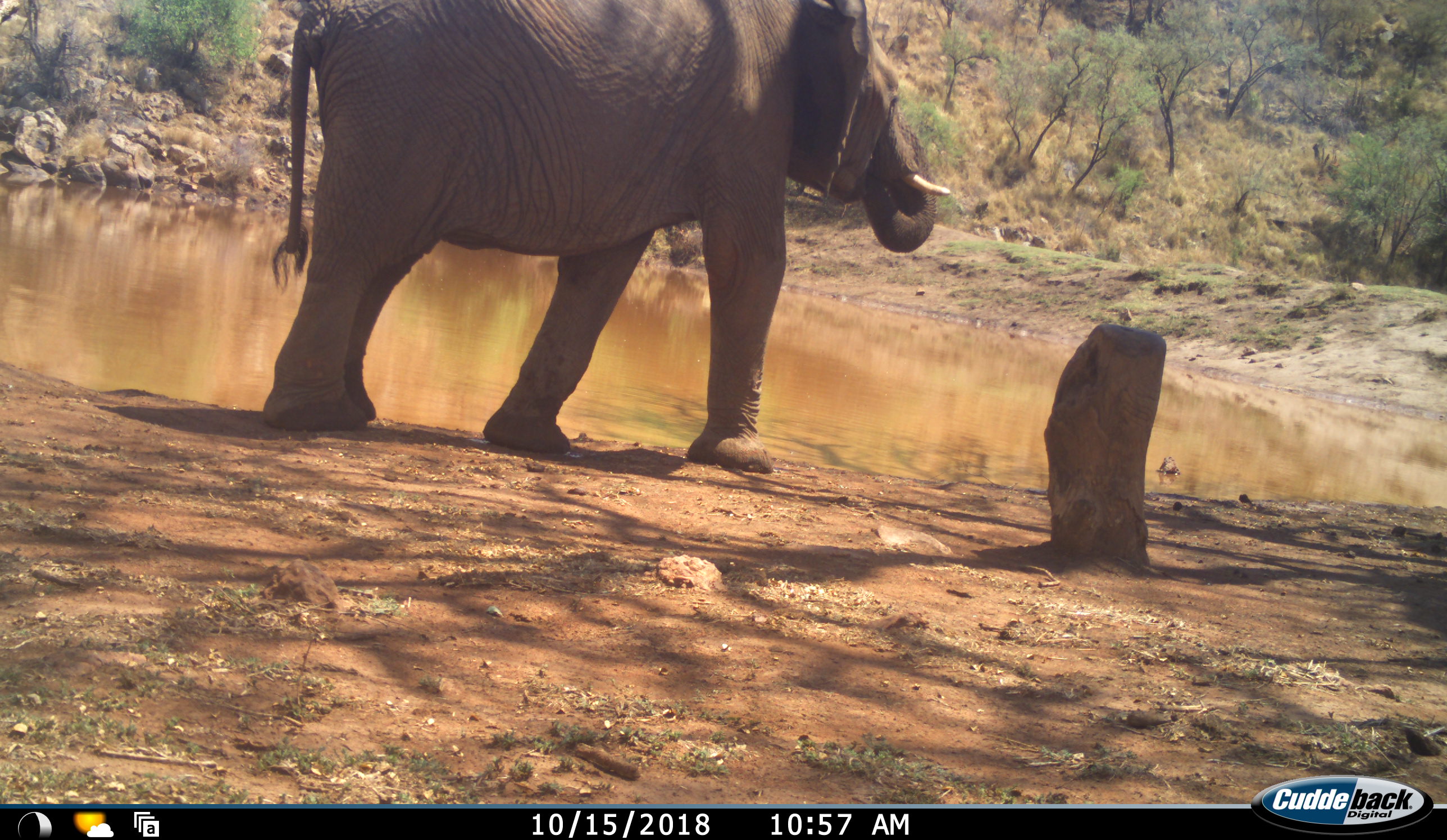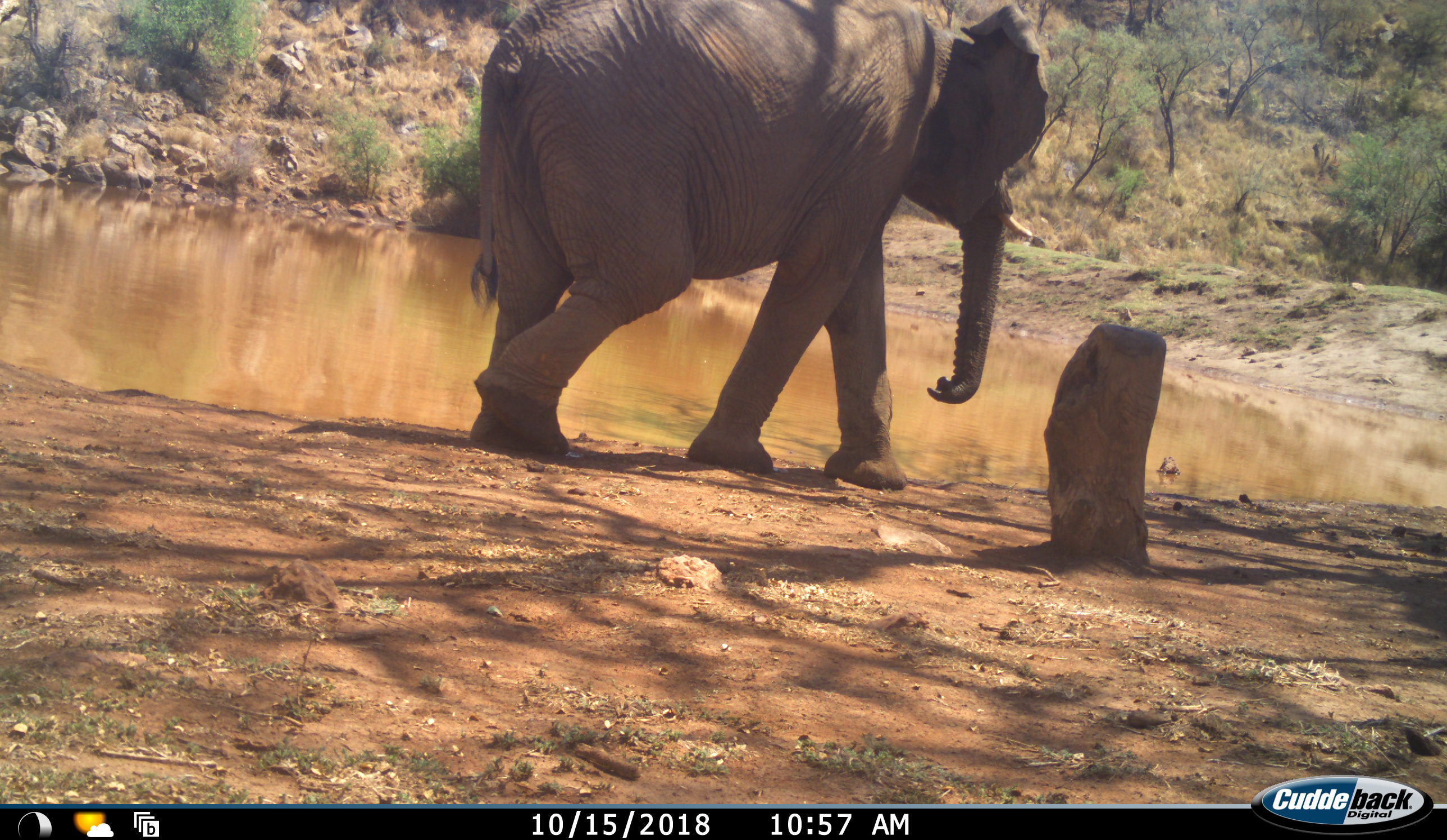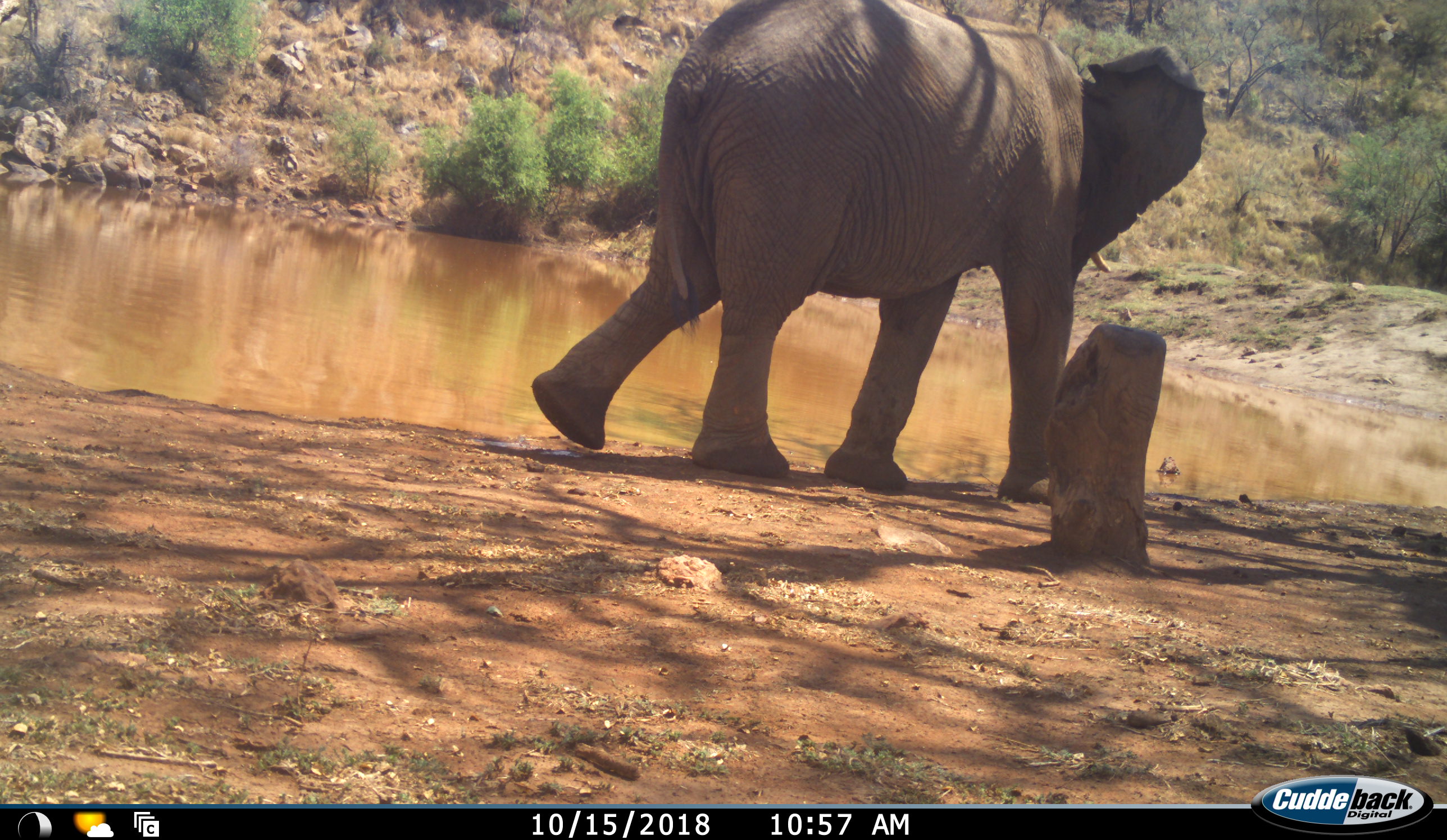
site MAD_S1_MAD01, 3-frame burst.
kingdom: Animalia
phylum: Chordata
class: Mammalia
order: Proboscidea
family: Elephantidae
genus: Loxodonta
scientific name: Loxodonta africana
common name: african bush elephant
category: elephant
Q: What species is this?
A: Elephant (african bush elephant) (Loxodonta africana).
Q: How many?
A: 1.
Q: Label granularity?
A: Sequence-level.